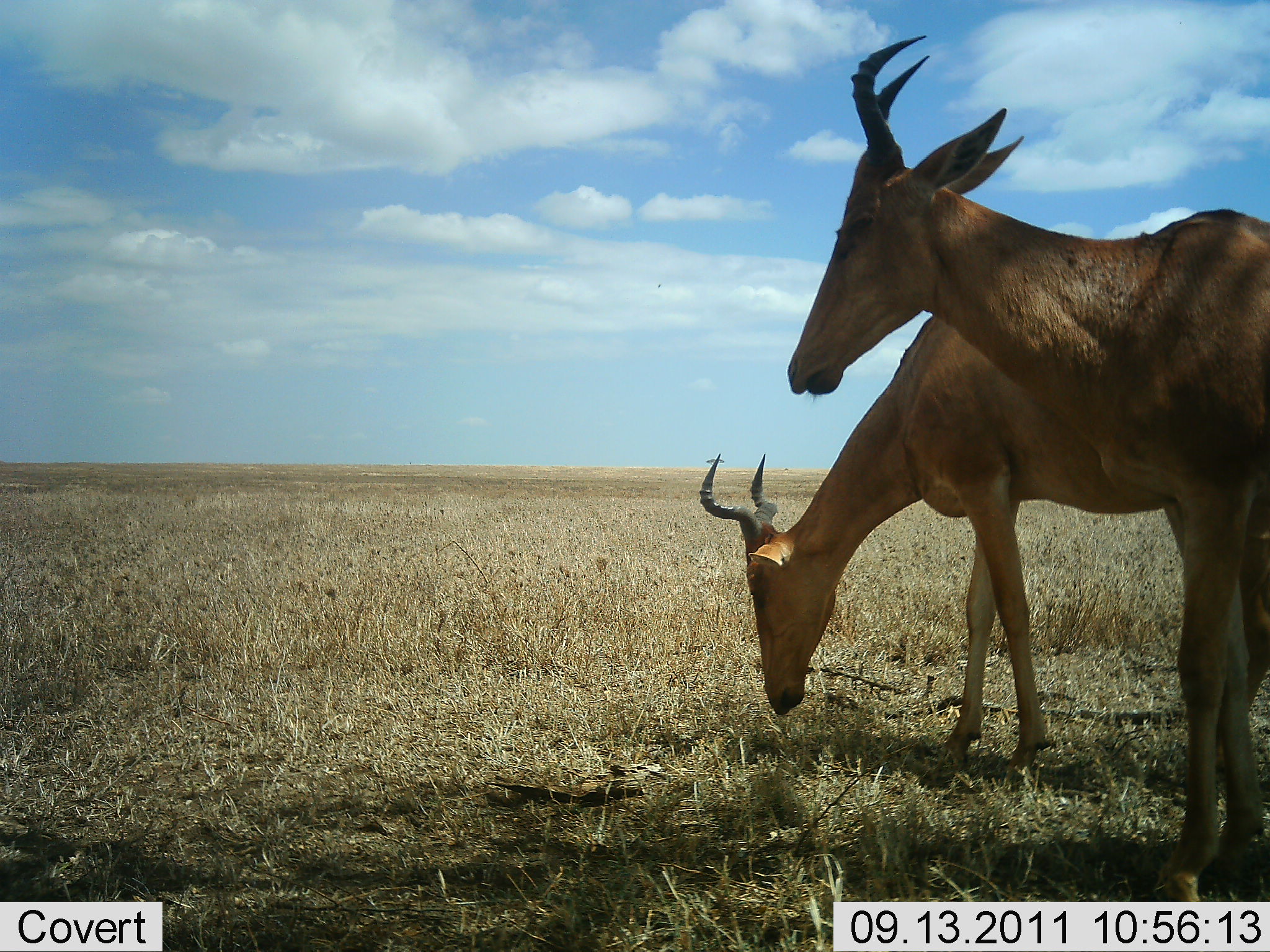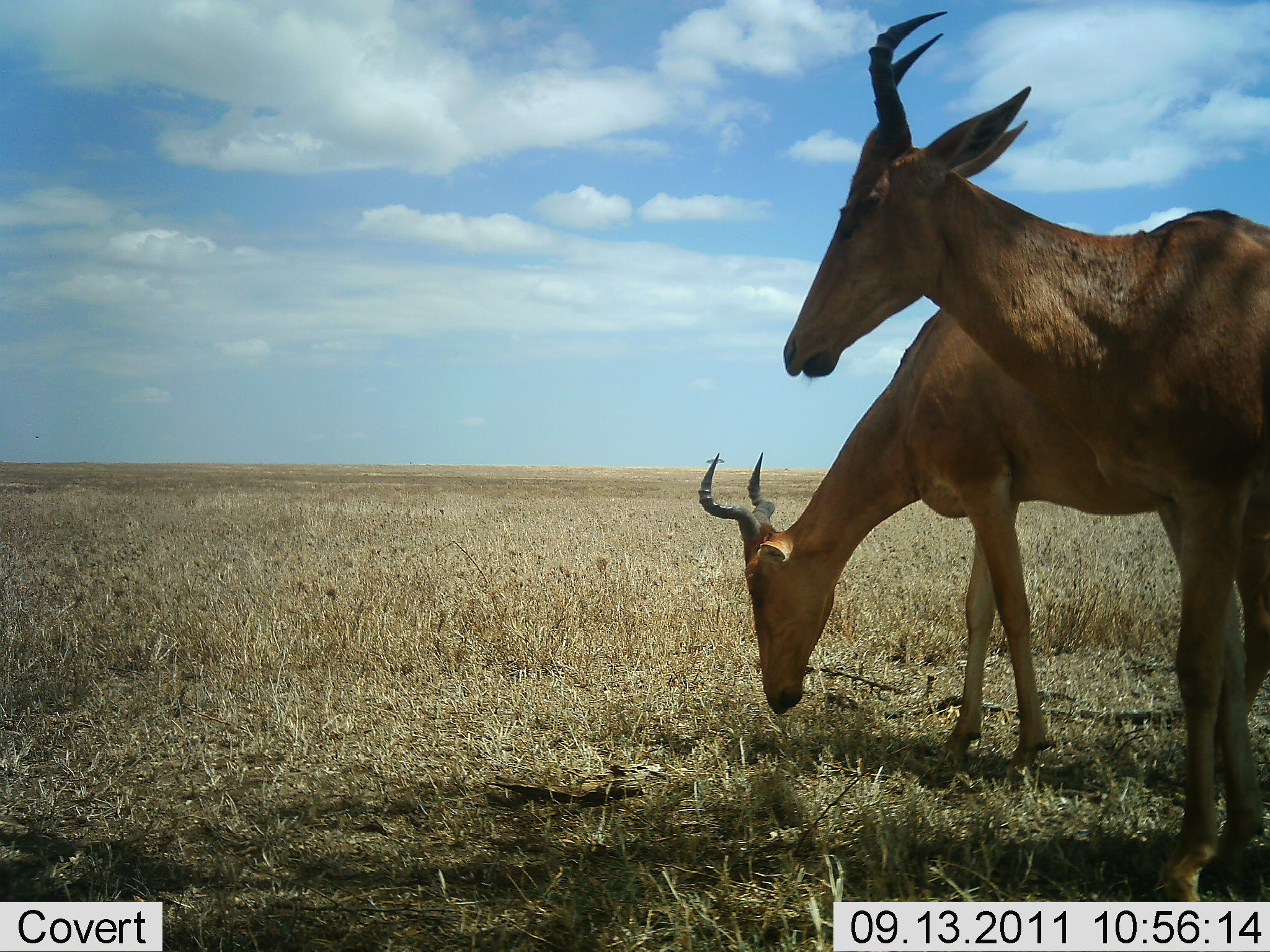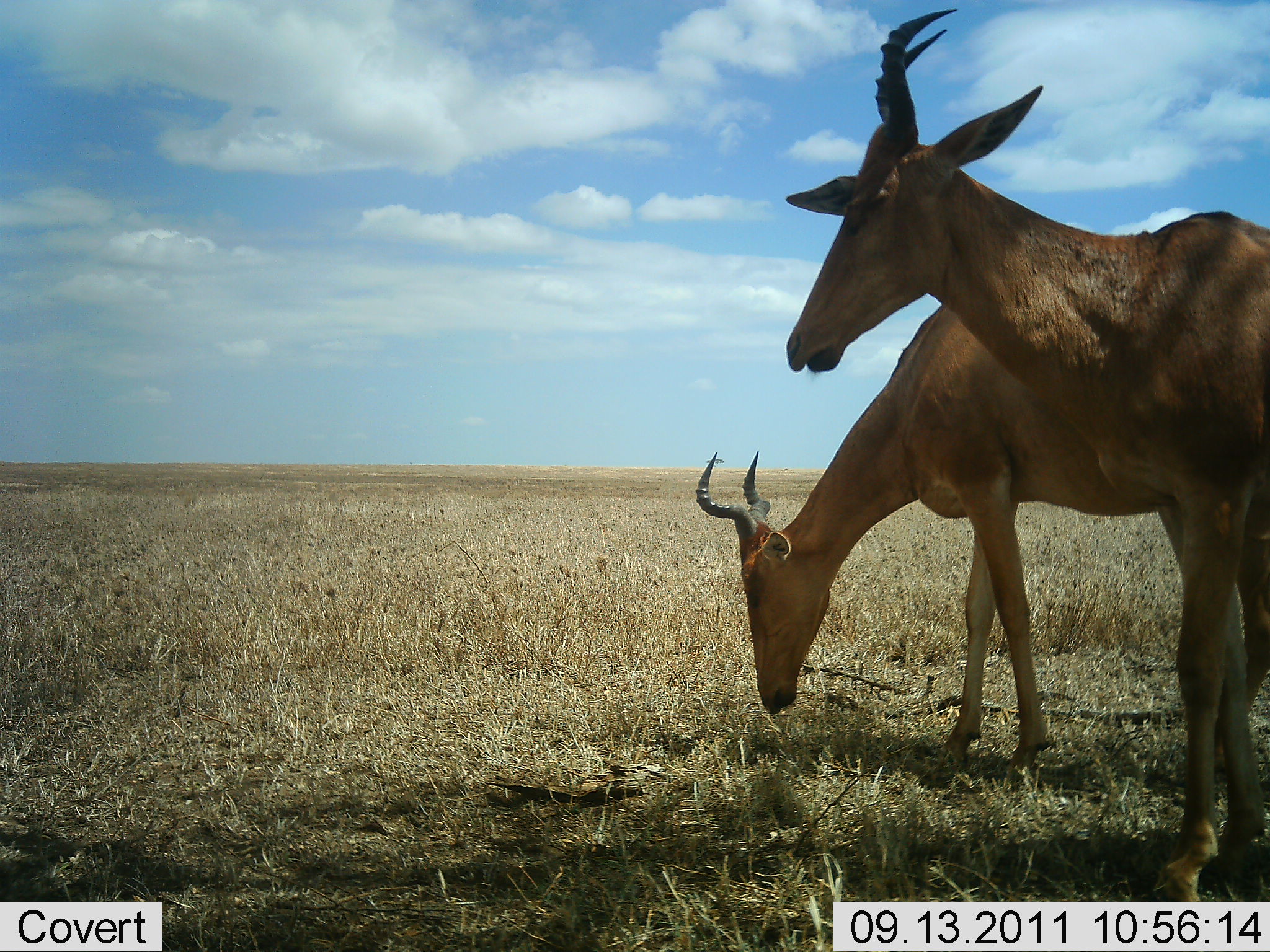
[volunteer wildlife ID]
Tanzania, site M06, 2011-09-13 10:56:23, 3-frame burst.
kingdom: Animalia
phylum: Chordata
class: Mammalia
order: Artiodactyla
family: Bovidae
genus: Alcelaphus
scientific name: Alcelaphus buselaphus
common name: hartebeest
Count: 2.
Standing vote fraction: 77%.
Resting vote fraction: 0%.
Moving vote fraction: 0%.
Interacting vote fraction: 0%.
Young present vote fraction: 0%.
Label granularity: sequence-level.